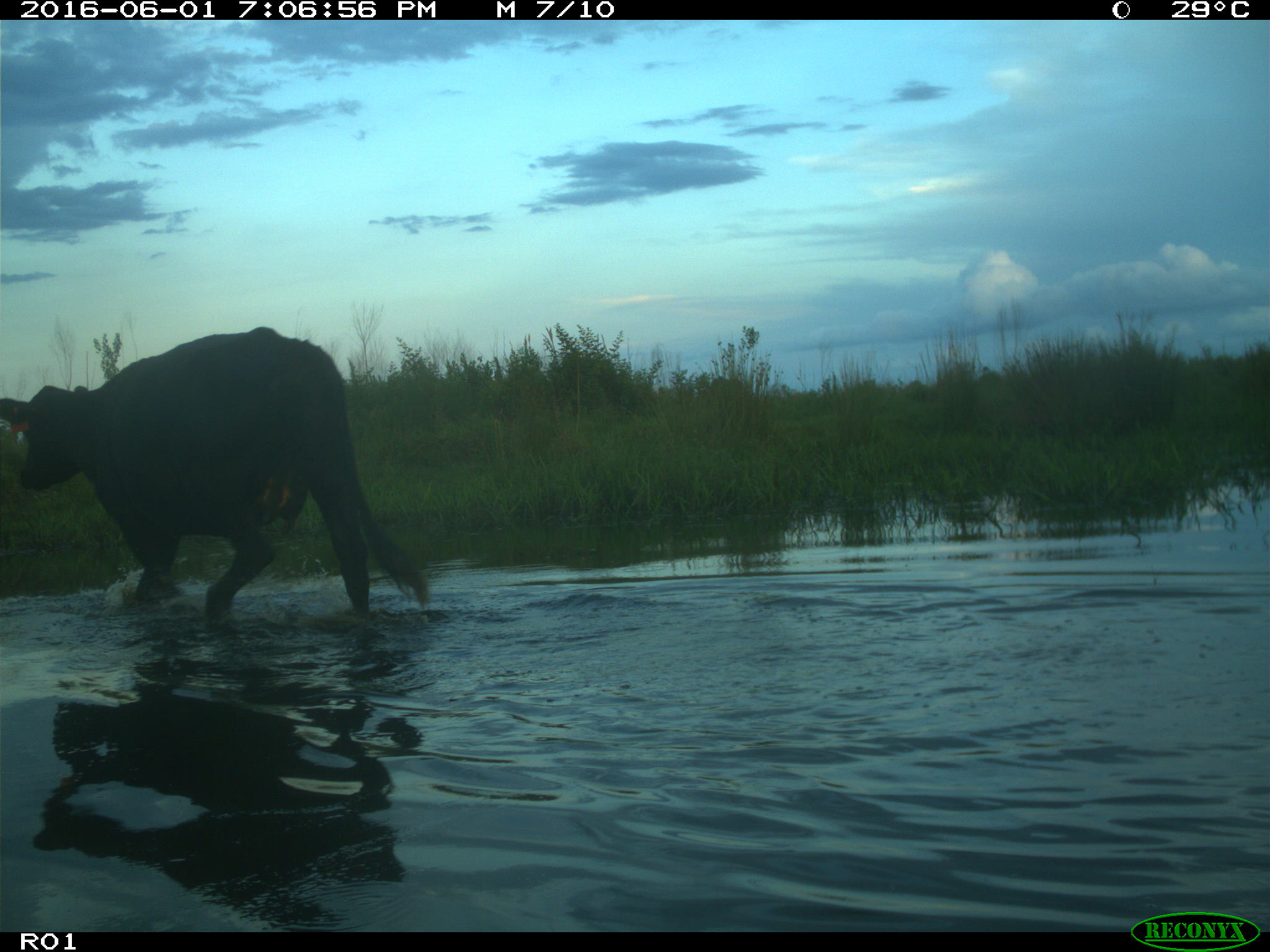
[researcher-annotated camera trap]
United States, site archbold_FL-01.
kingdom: Animalia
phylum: Chordata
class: Mammalia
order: Artiodactyla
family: Bovidae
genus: Bos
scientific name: Bos taurus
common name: domestic cow